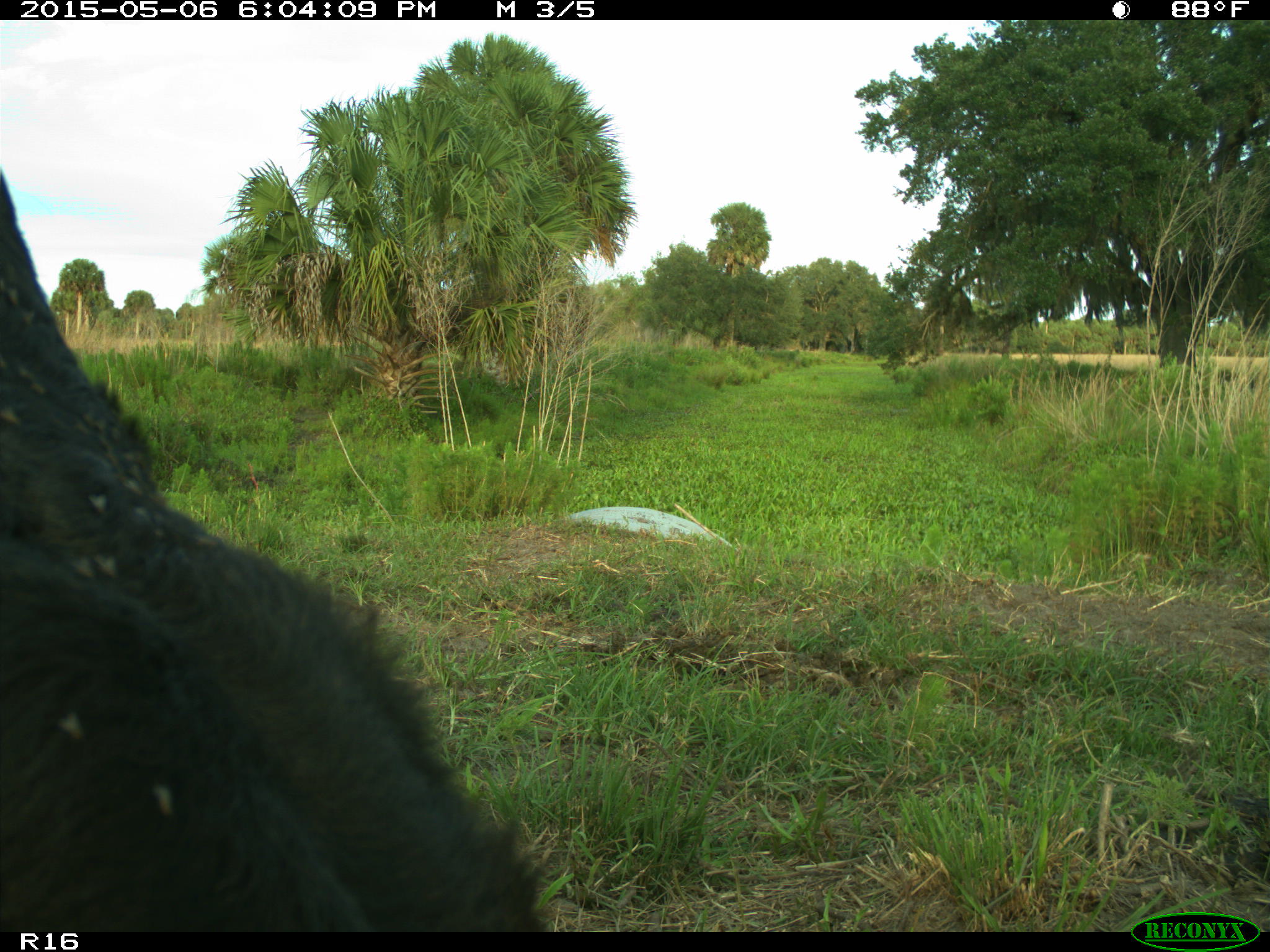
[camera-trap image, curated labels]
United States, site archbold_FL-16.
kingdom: Animalia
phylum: Chordata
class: Mammalia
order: Artiodactyla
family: Bovidae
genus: Bos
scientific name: Bos taurus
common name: domestic cow